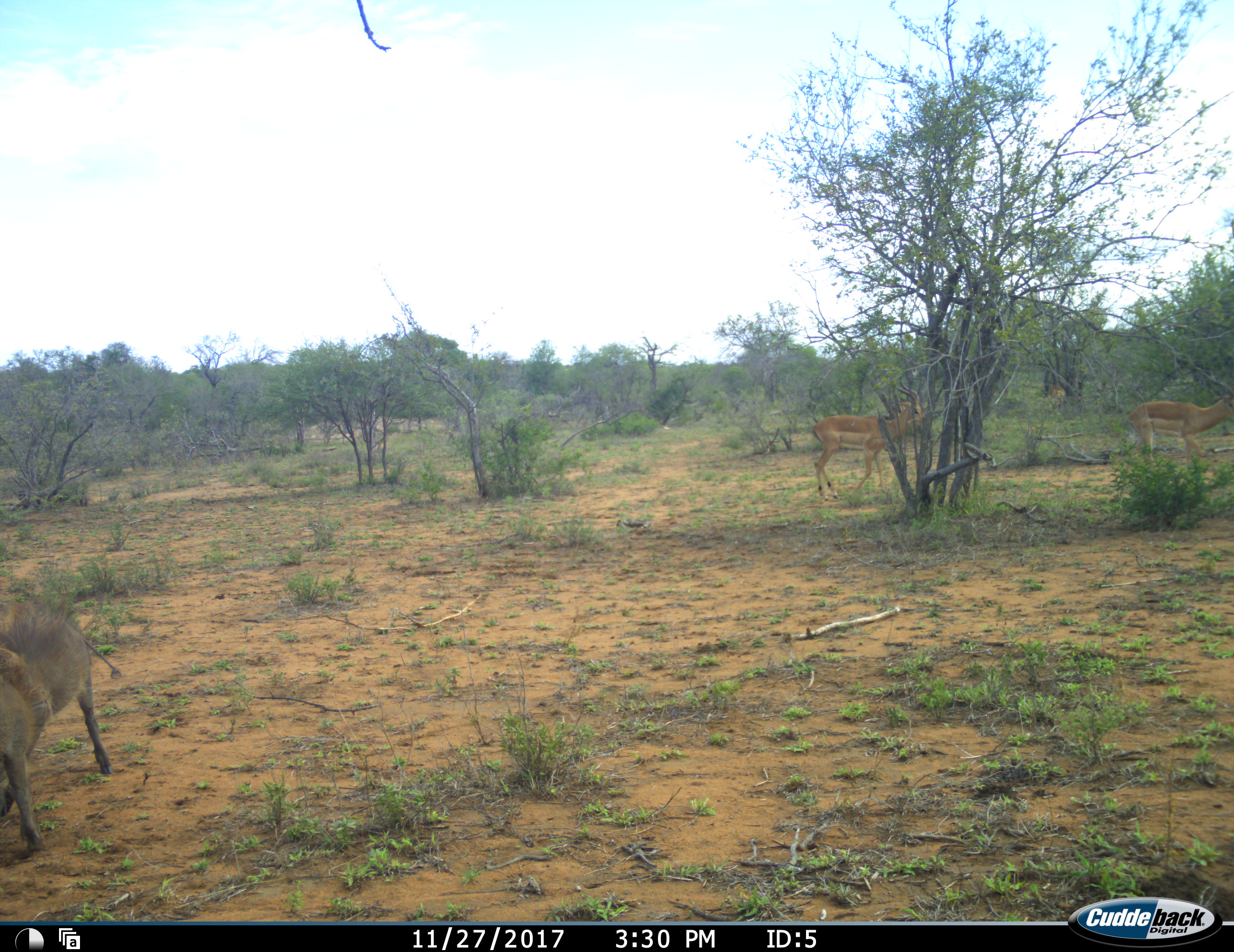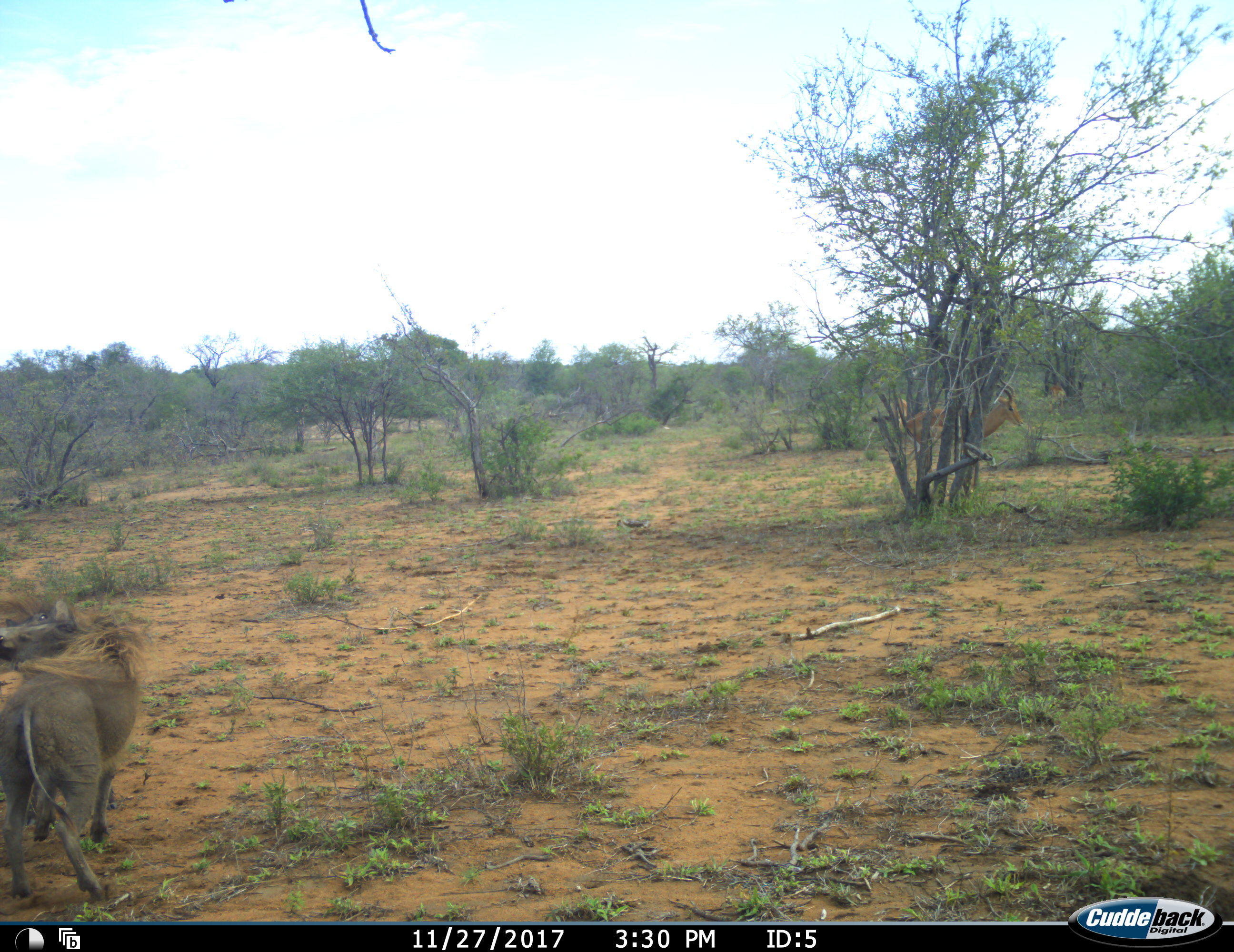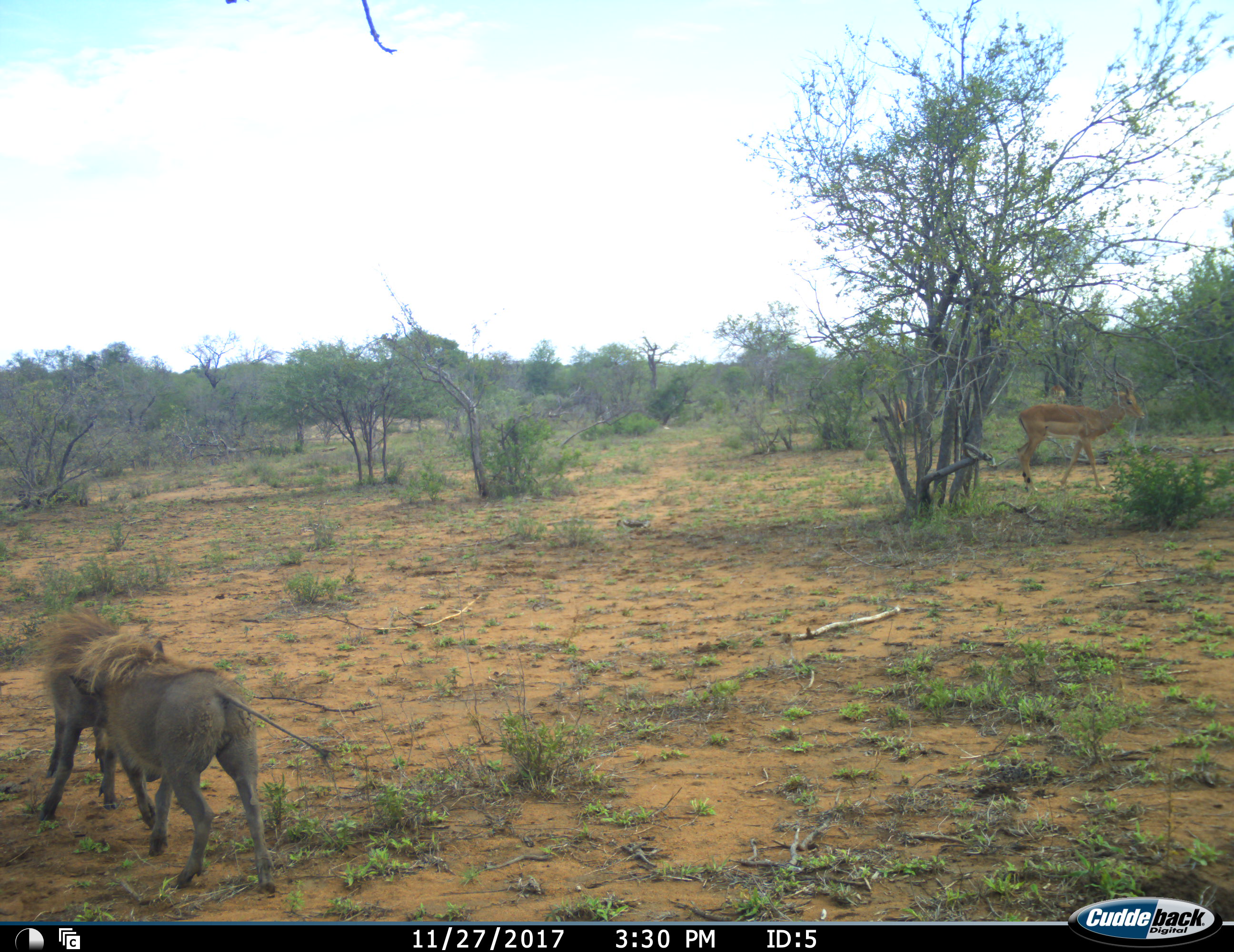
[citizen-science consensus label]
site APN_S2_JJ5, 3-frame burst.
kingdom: Animalia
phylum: Chordata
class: Mammalia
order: Artiodactyla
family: Bovidae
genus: Aepyceros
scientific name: Aepyceros melampus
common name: impala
Impala (Aepyceros melampus), count 2. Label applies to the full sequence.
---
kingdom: Animalia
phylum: Chordata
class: Mammalia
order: Artiodactyla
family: Suidae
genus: Phacochoerus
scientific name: Phacochoerus africanus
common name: warthog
Warthog (Phacochoerus africanus), count 2. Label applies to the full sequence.